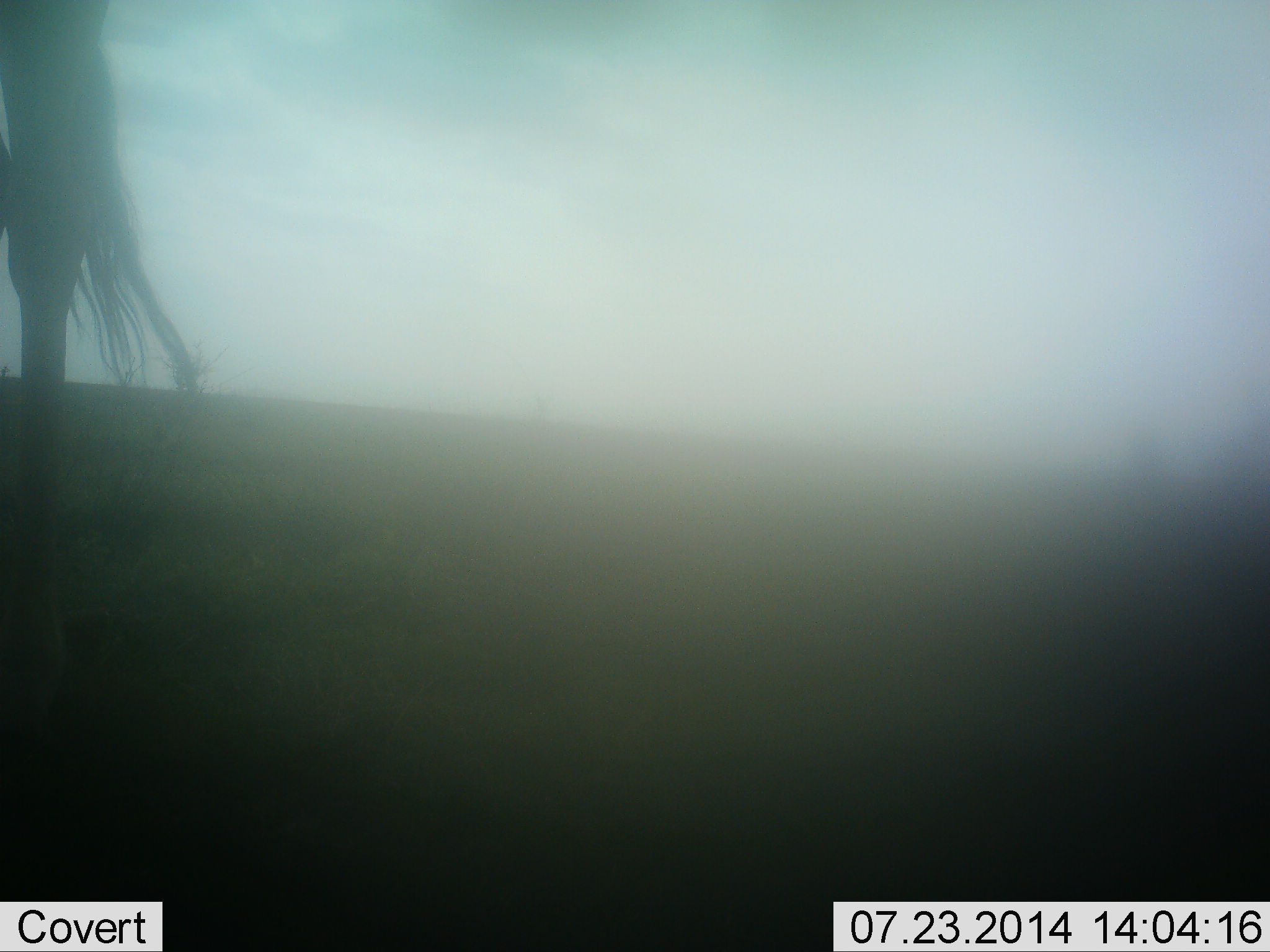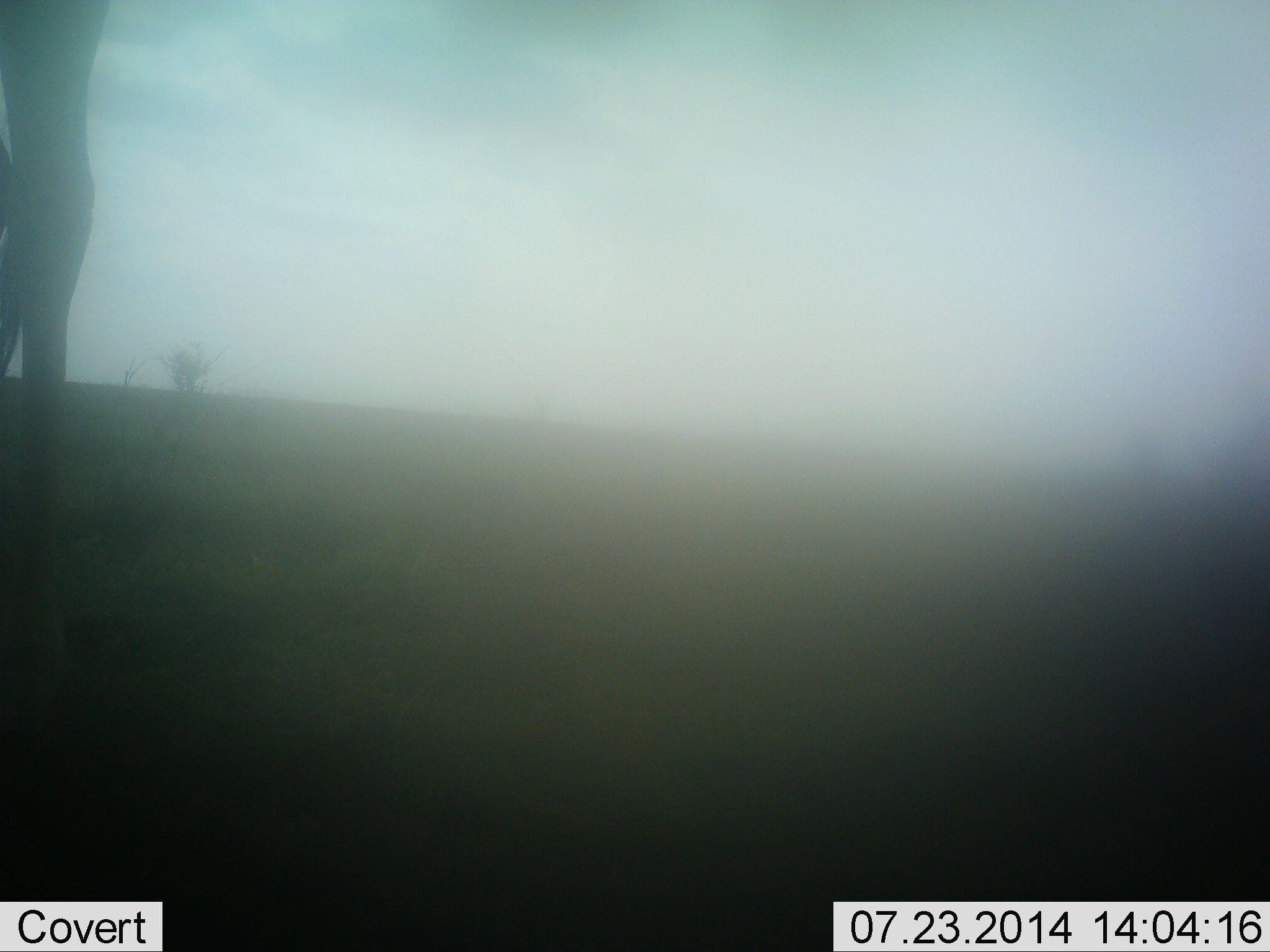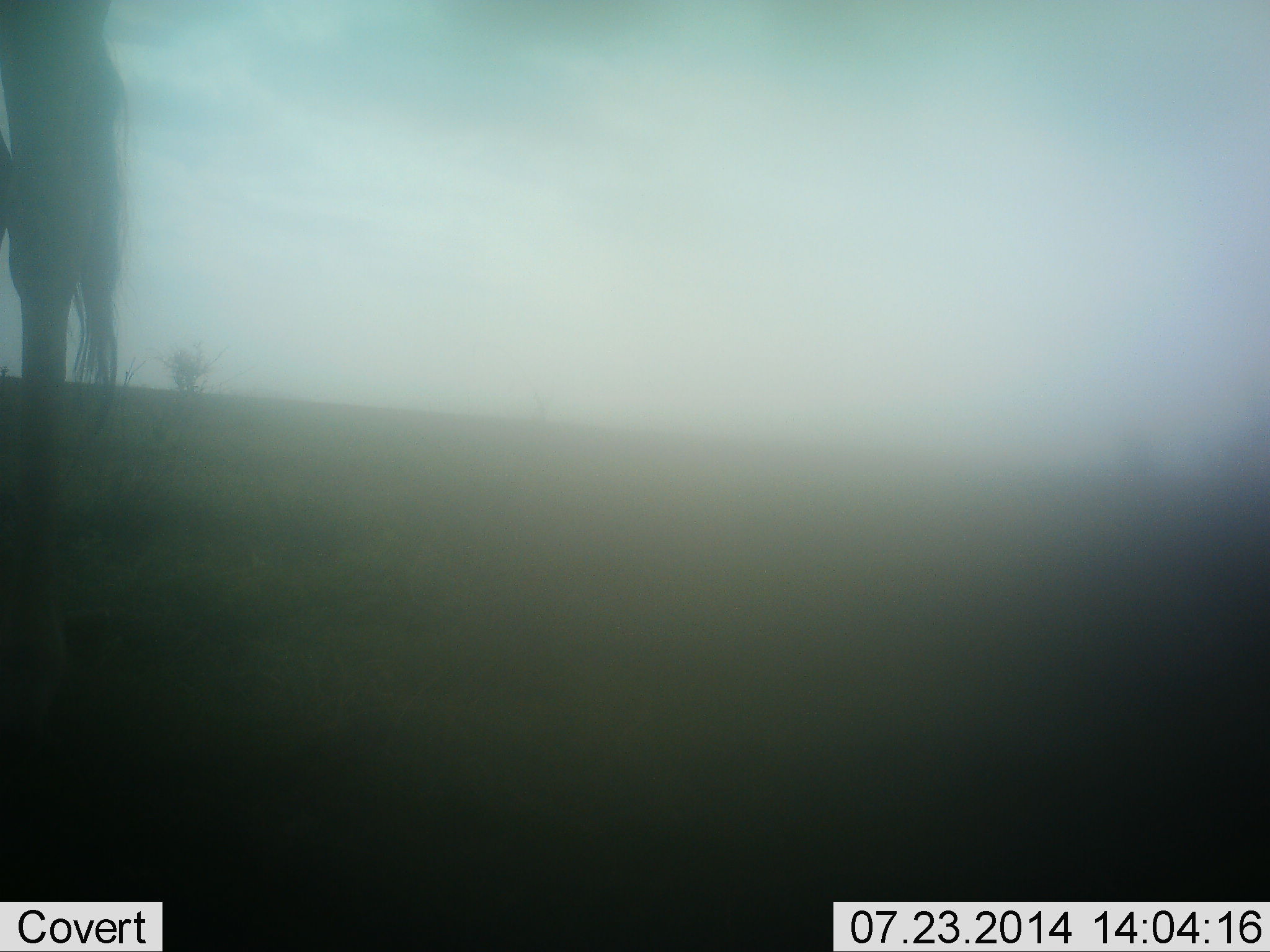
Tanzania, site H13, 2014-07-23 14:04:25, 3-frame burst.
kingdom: Animalia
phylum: Chordata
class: Mammalia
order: Artiodactyla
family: Giraffidae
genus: Giraffa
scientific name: Giraffa camelopardalis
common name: giraffe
Giraffe (Giraffa camelopardalis), count 1. Behavior (volunteer vote fractions): standing 80%, resting 0%, moving 20%, interacting 0%. Young present (vote fraction): 0%. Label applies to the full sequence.